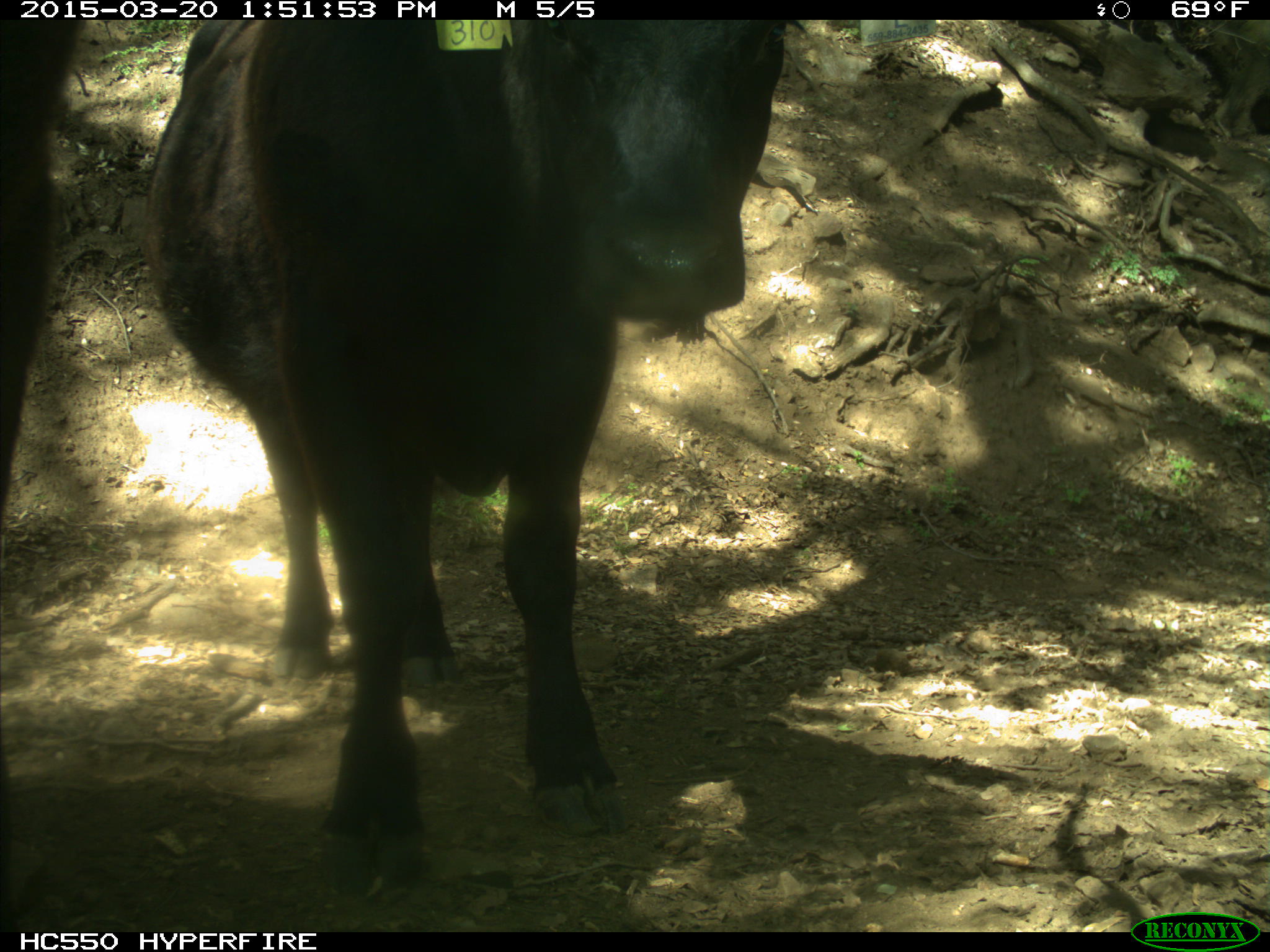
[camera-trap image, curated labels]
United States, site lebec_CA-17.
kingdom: Animalia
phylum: Chordata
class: Mammalia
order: Artiodactyla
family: Bovidae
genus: Bos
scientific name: Bos taurus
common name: domestic cow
Bos taurus (domestic cow).